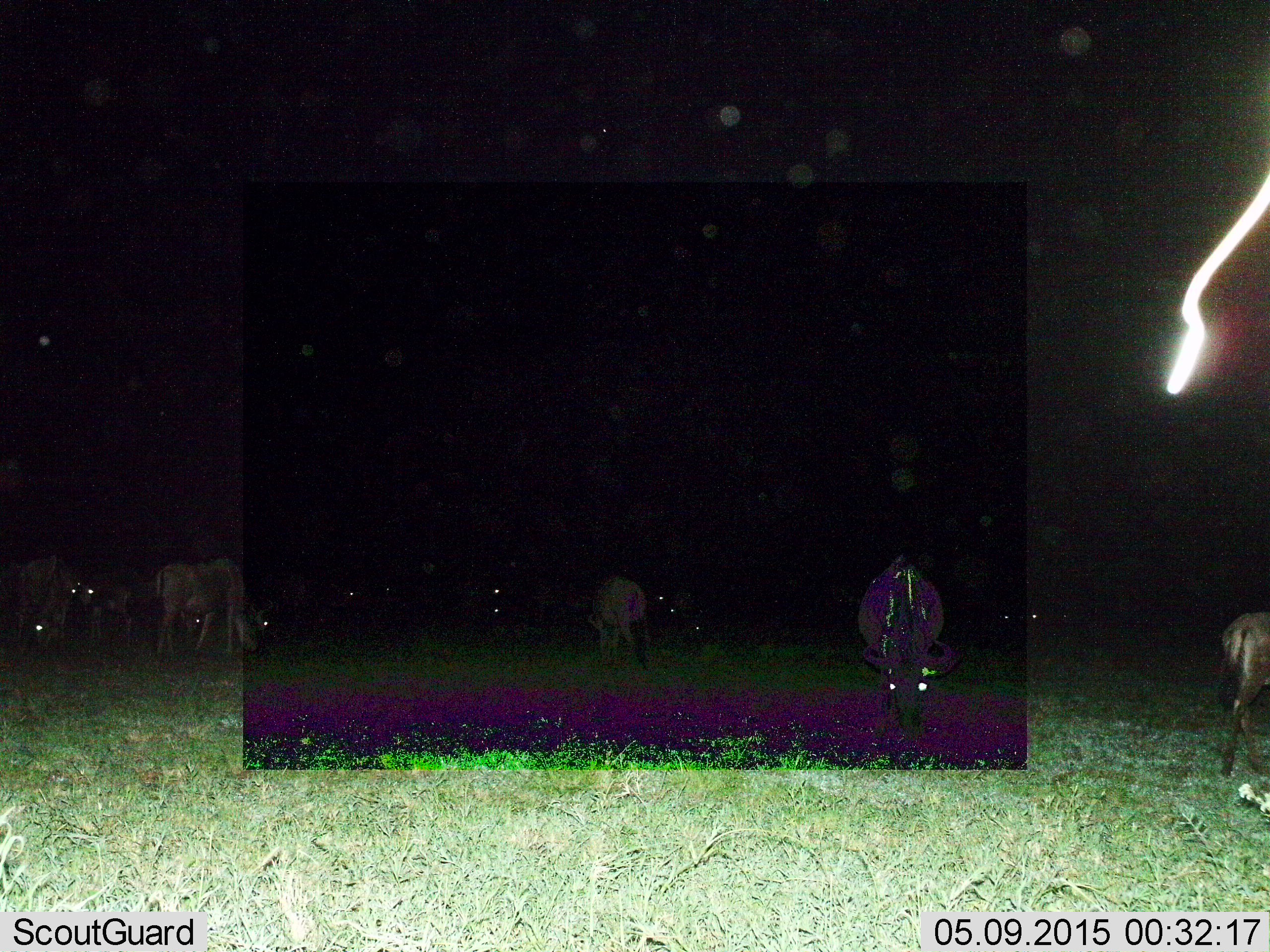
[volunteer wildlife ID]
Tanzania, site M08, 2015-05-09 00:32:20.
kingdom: Animalia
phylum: Chordata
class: Mammalia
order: Artiodactyla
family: Bovidae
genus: Connochaetes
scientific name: Connochaetes taurinus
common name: blue wildebeest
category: wildebeest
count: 7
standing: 70%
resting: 10%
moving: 10%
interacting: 0%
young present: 10%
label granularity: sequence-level